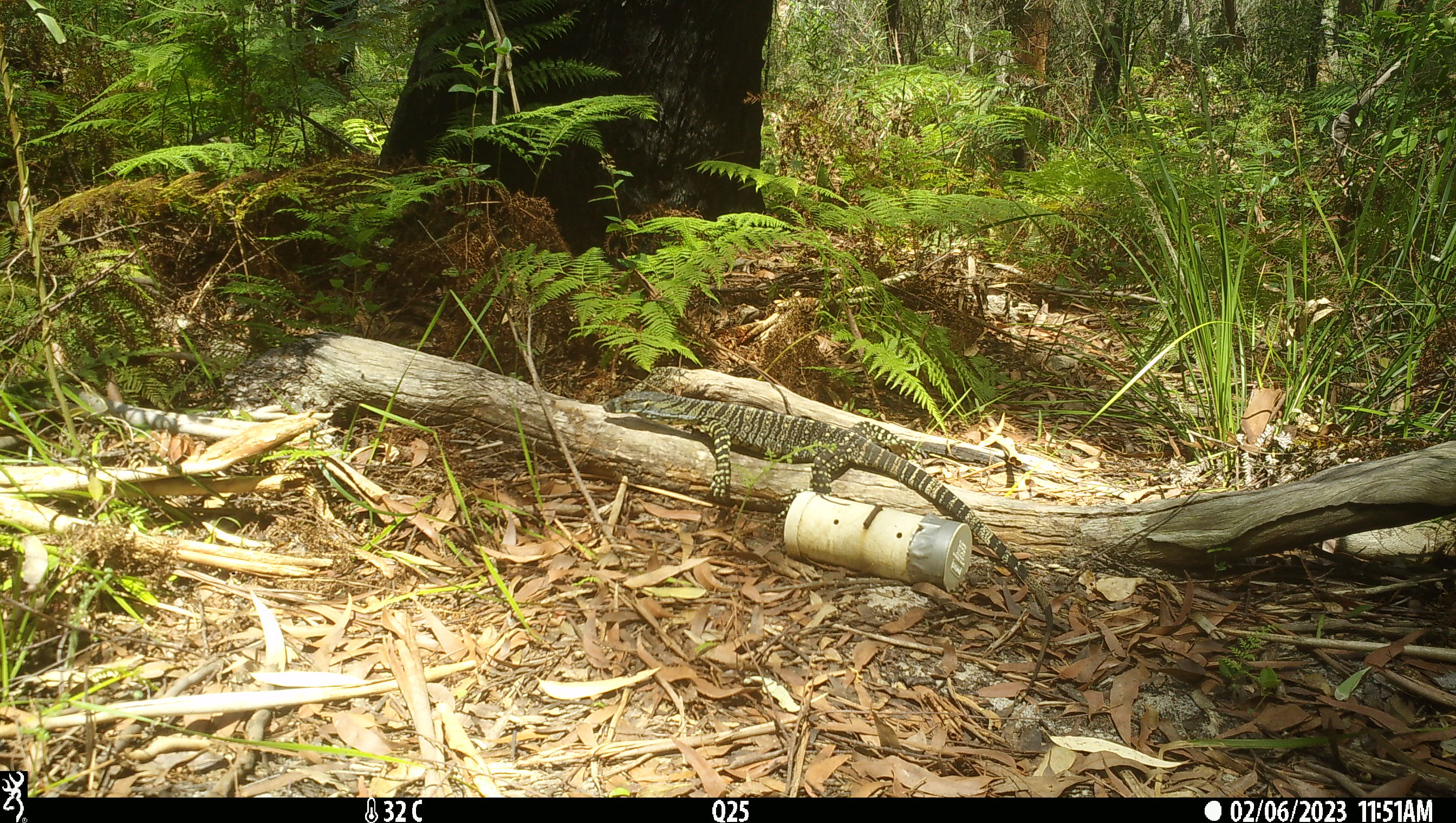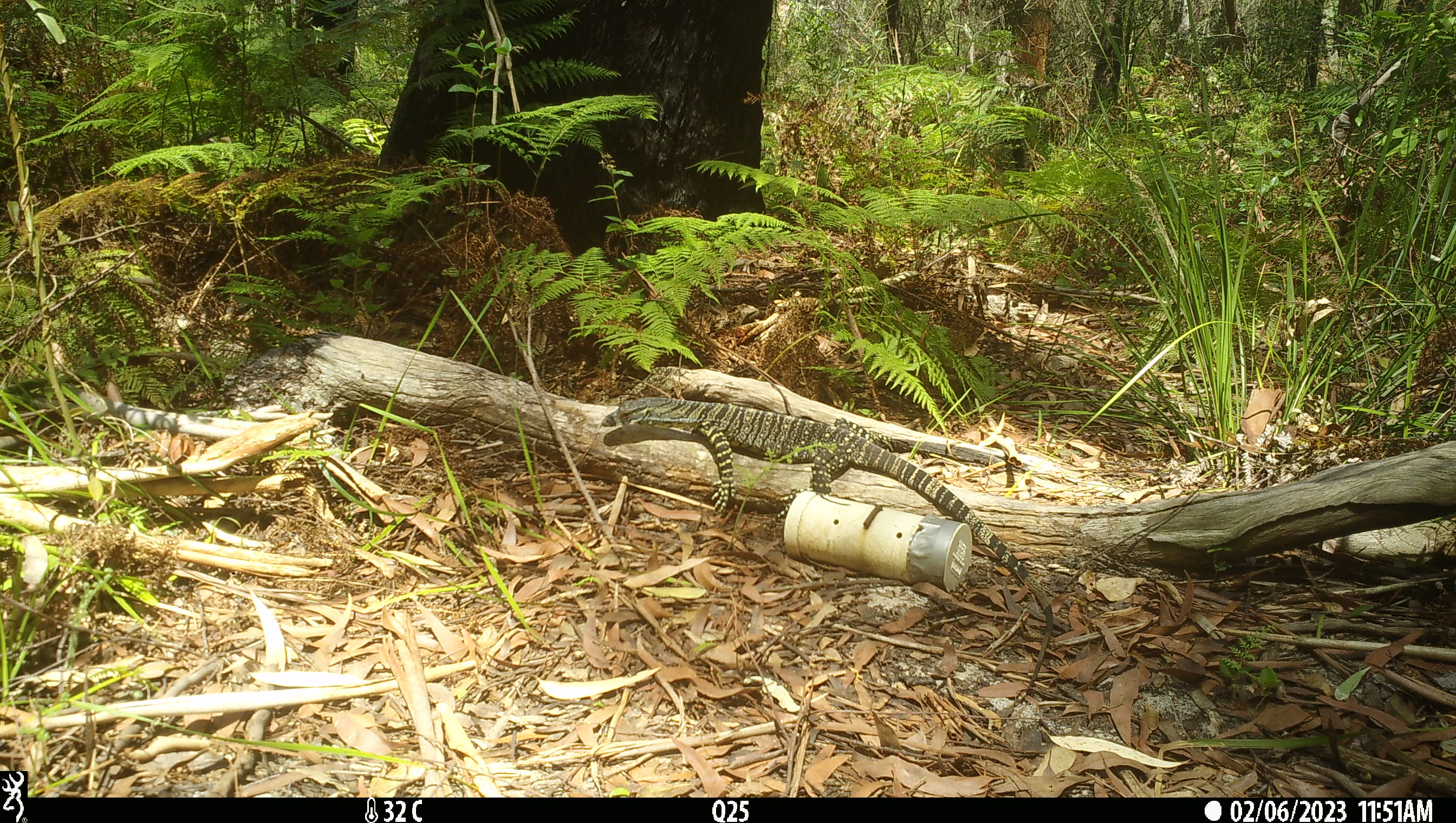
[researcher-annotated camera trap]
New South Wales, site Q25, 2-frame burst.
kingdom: Animalia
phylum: Chordata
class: Reptilia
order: Squamata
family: Varanidae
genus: Varanus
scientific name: Varanus varius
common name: lace monitor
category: goanna